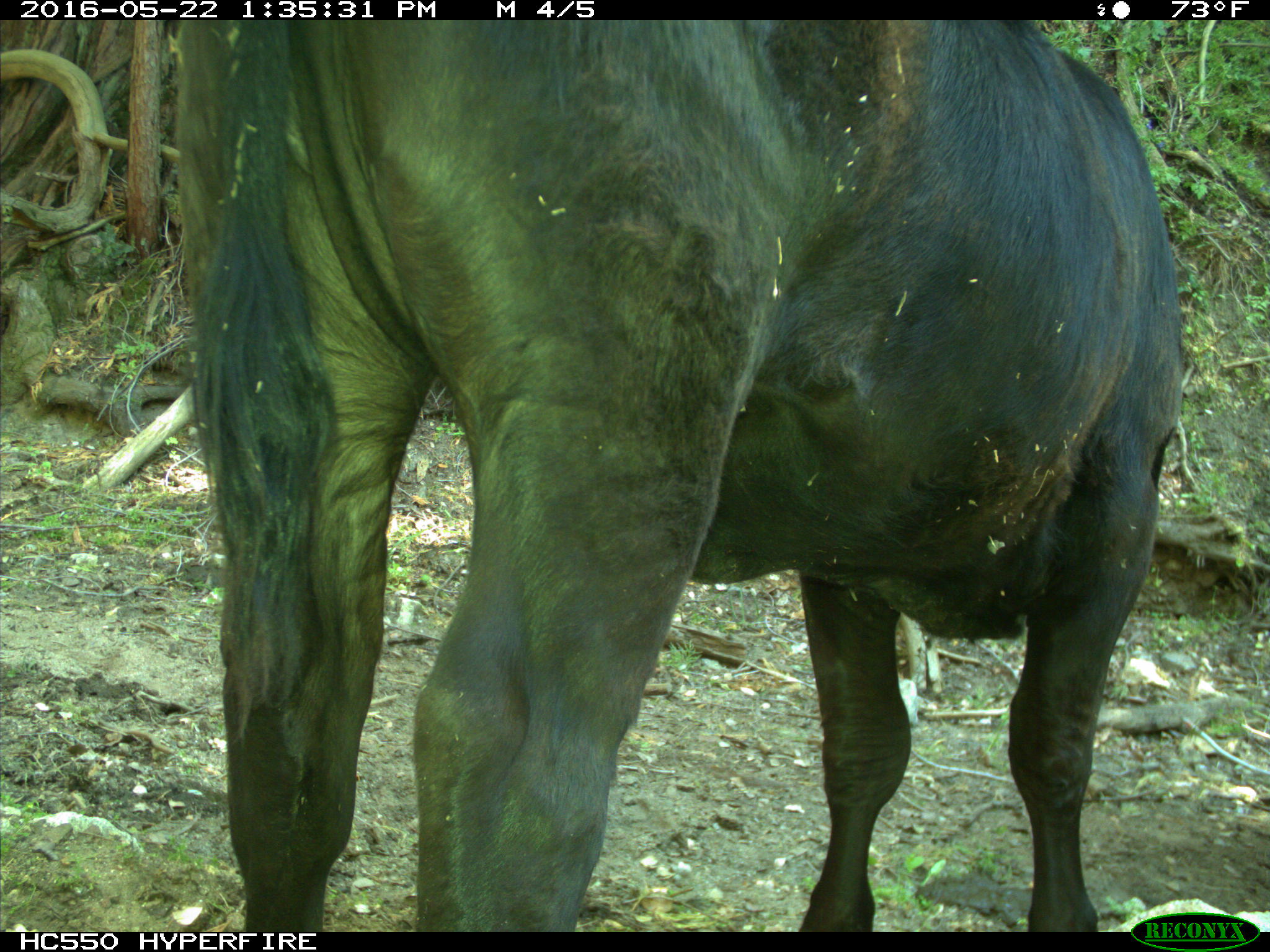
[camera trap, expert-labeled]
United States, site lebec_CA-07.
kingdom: Animalia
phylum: Chordata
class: Mammalia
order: Artiodactyla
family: Bovidae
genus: Bos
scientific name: Bos taurus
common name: domestic cow